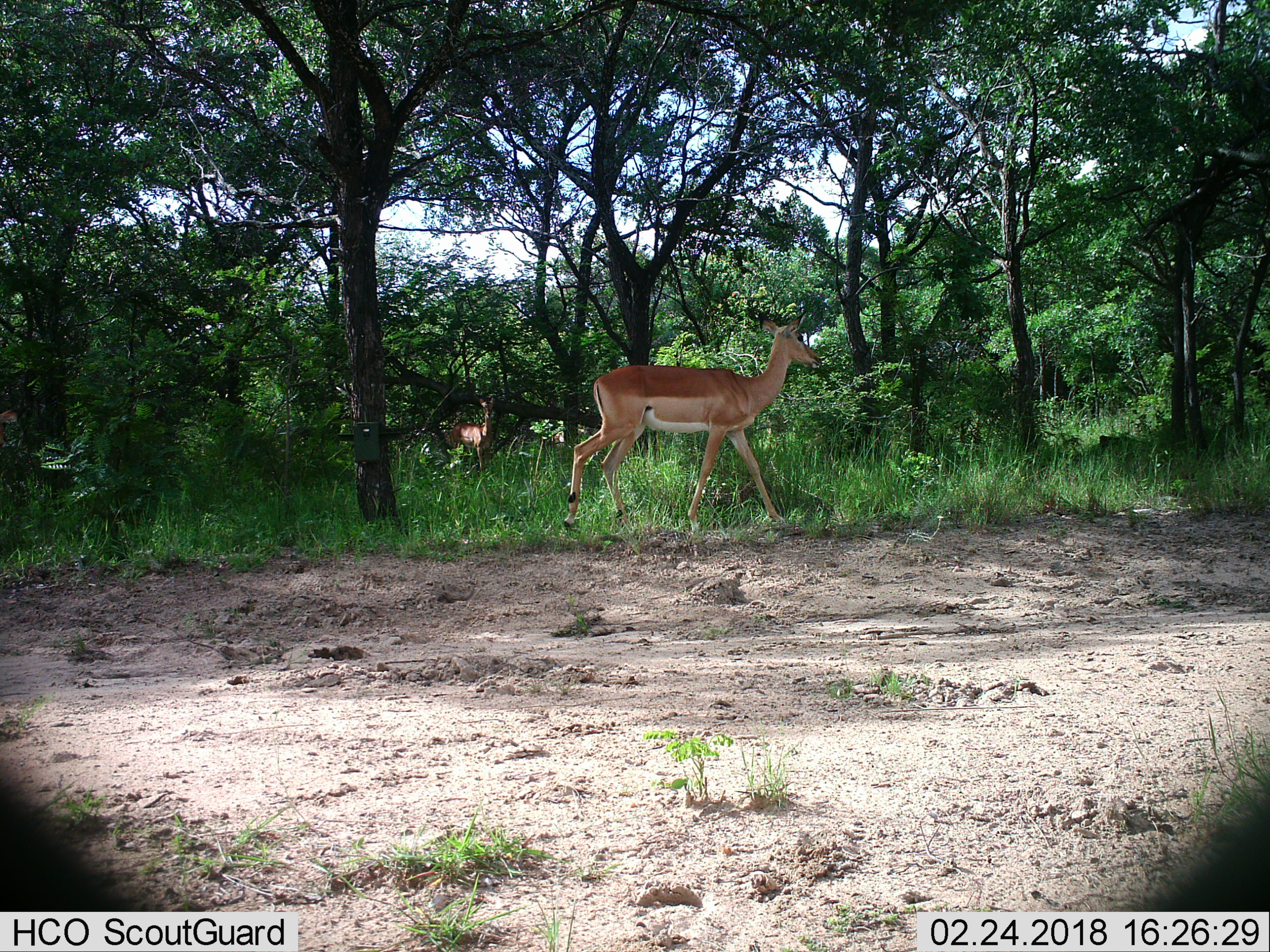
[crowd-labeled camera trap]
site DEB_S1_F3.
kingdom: Animalia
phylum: Chordata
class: Mammalia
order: Artiodactyla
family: Bovidae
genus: Aepyceros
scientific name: Aepyceros melampus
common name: impala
Impala (Aepyceros melampus), count 2. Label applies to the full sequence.